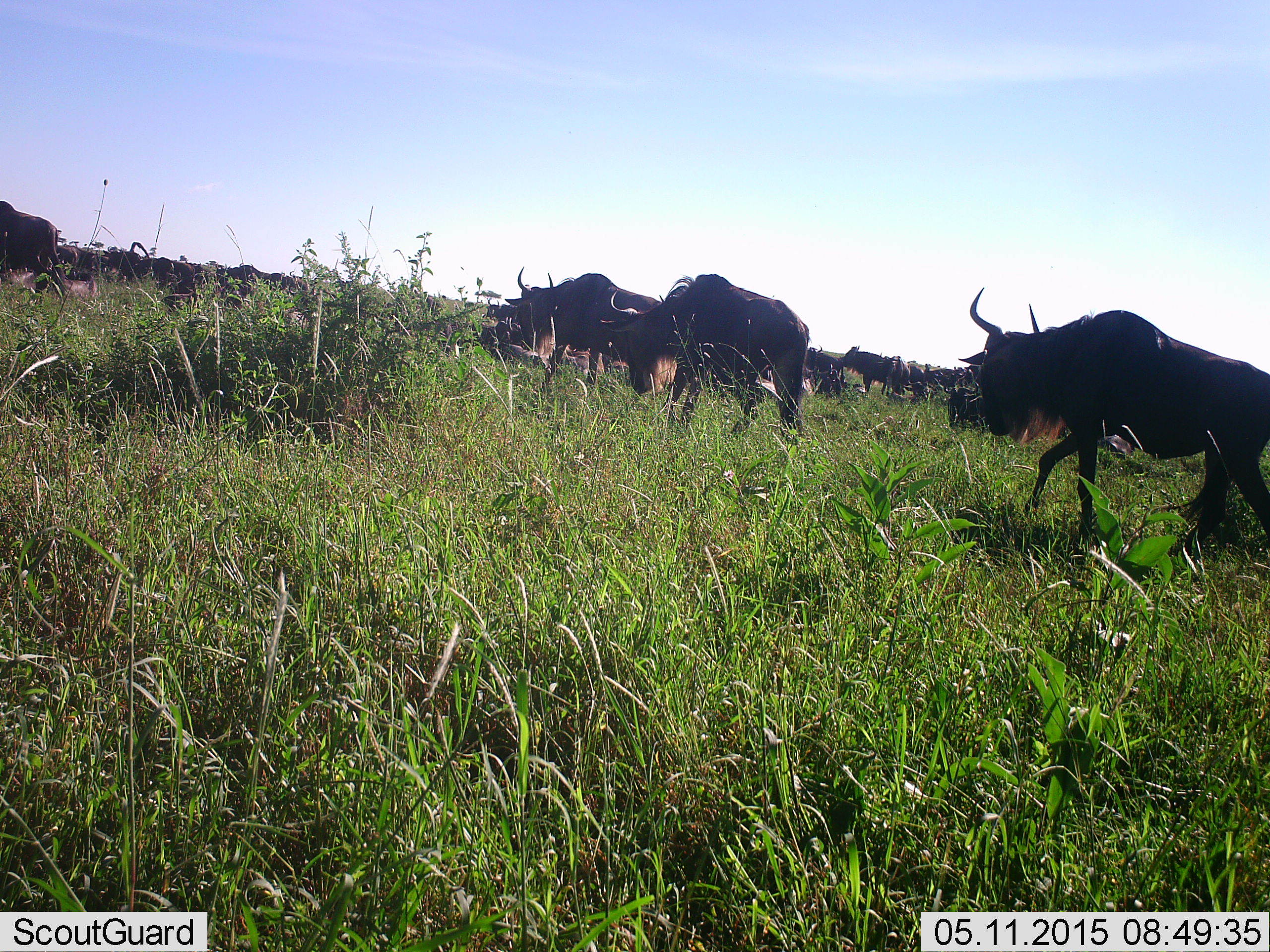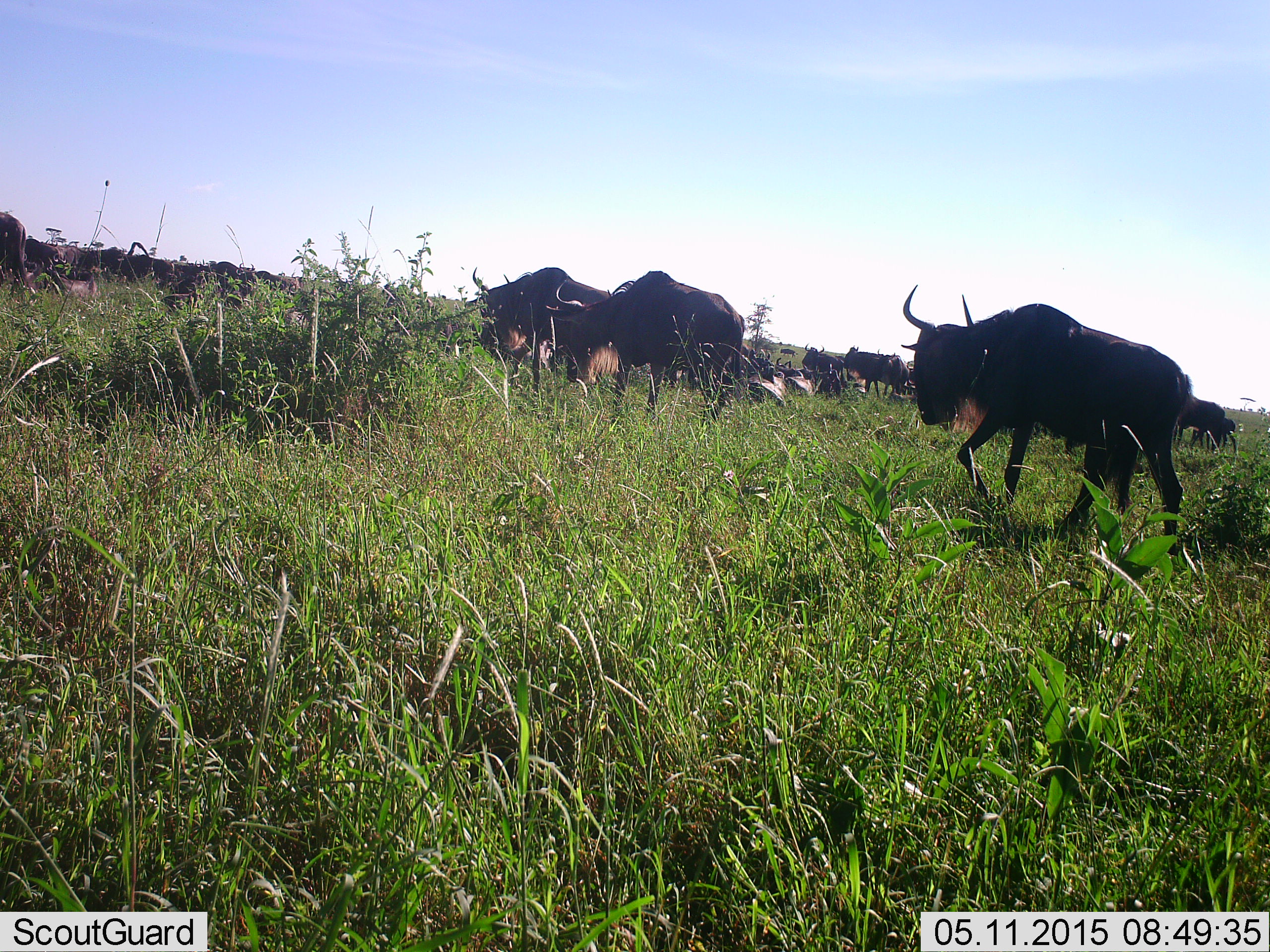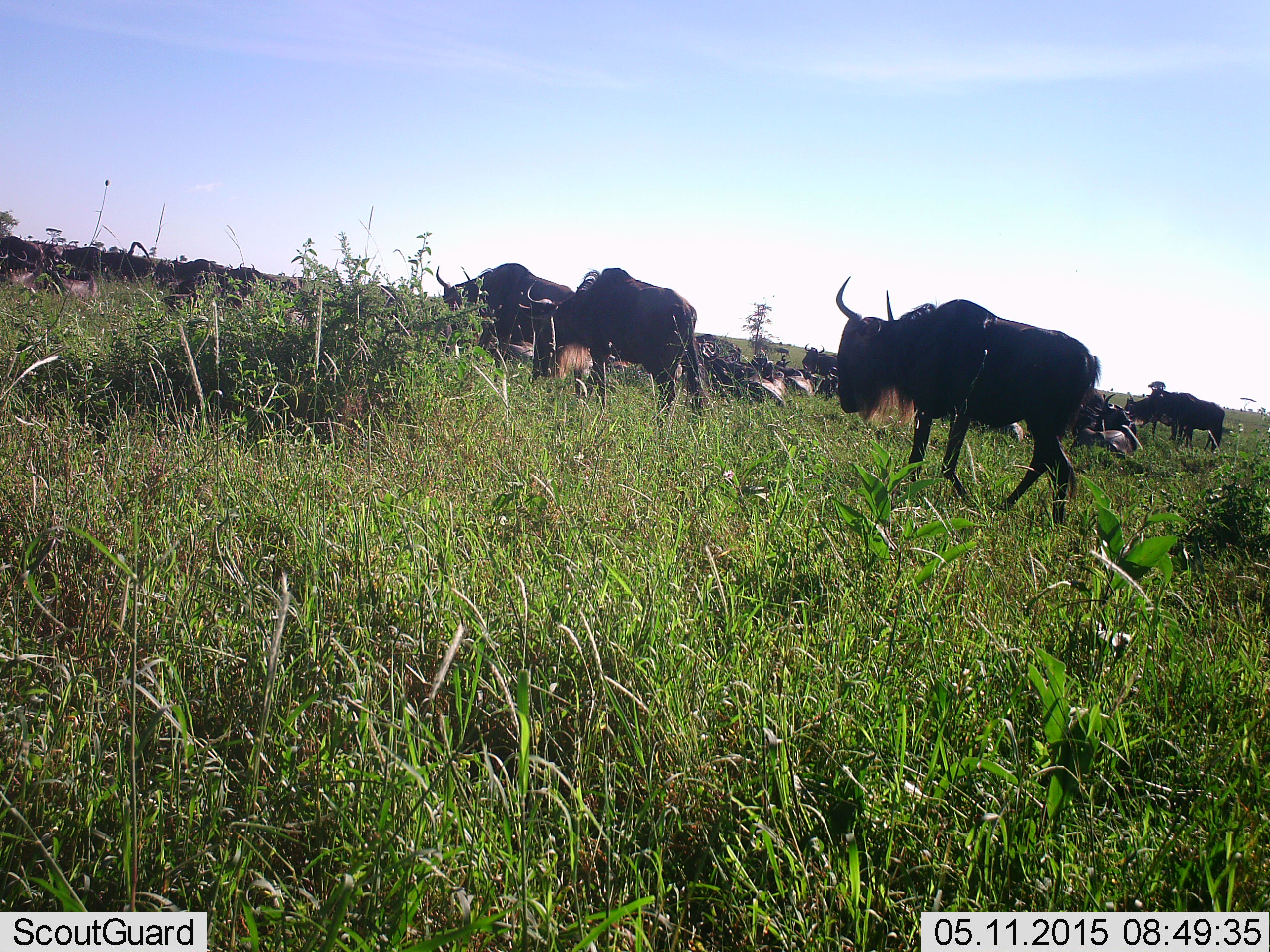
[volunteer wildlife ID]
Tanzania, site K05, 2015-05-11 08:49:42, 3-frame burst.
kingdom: Animalia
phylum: Chordata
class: Mammalia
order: Artiodactyla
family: Bovidae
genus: Connochaetes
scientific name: Connochaetes taurinus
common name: blue wildebeest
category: wildebeest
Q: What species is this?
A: Wildebeest (blue wildebeest) (Connochaetes taurinus).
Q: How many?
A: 11-50.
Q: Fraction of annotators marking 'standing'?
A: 60%.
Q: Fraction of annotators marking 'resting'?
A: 30%.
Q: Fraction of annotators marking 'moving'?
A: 90%.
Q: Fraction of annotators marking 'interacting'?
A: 0%.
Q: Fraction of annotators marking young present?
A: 10%.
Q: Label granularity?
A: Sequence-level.